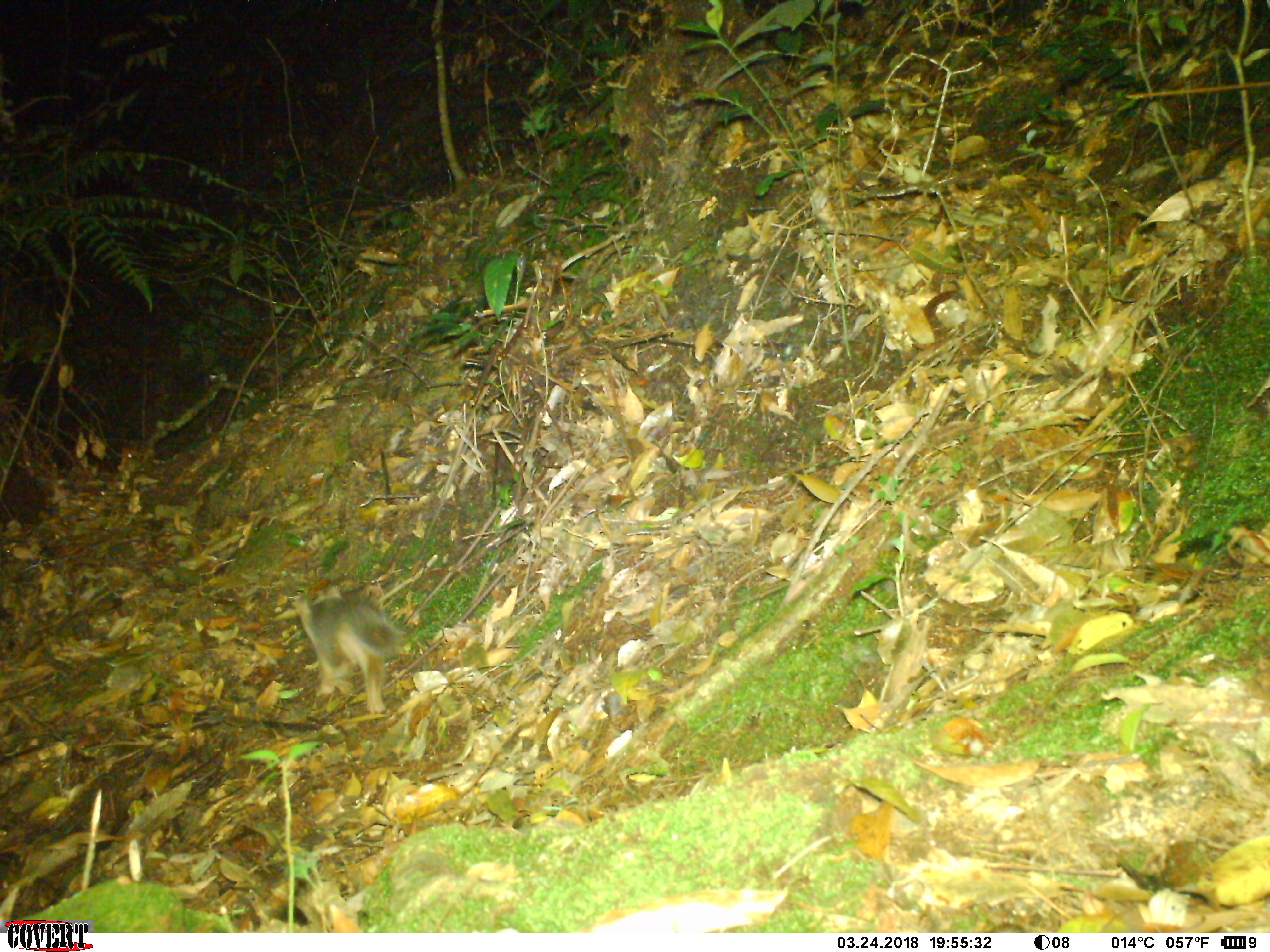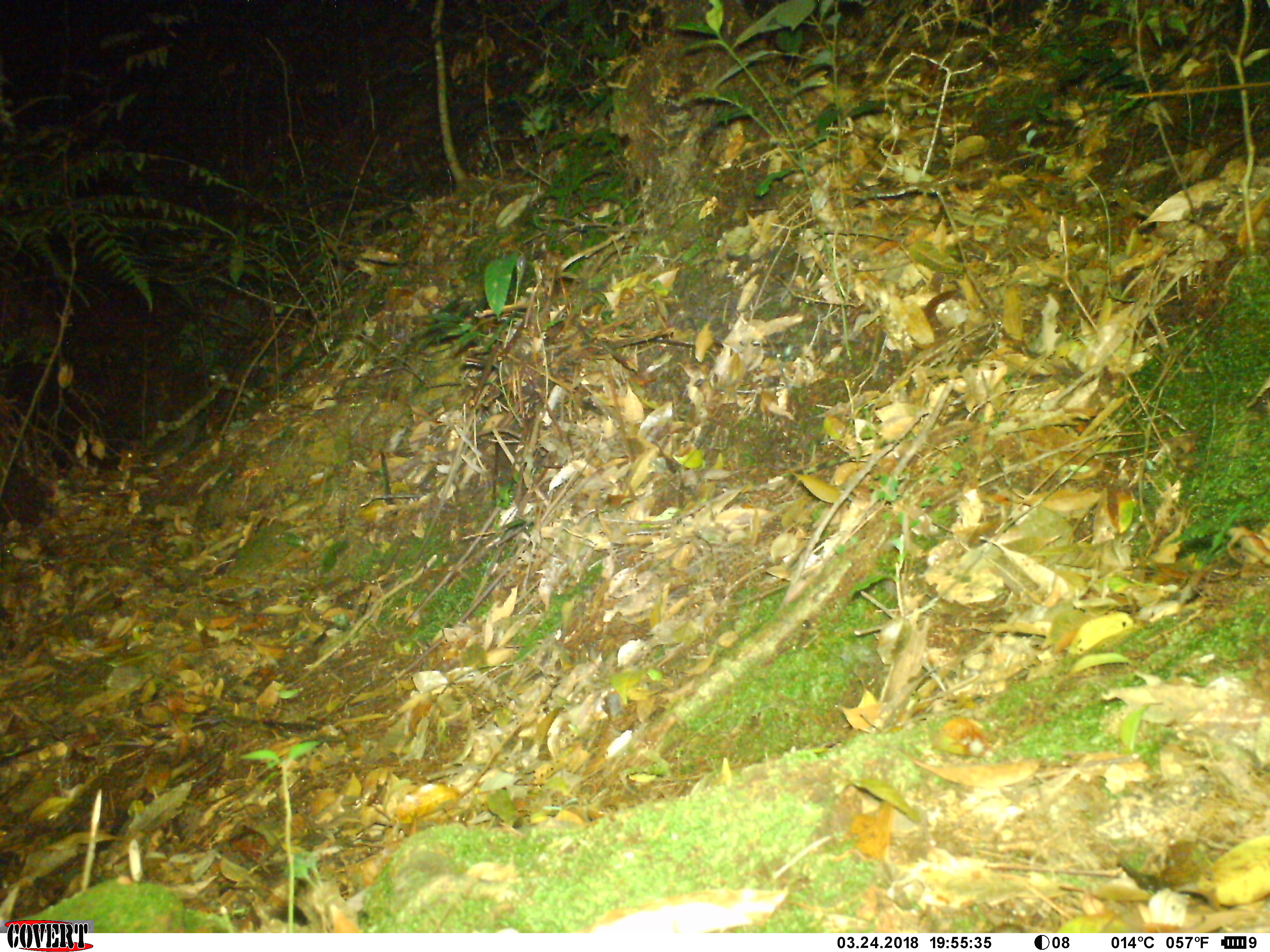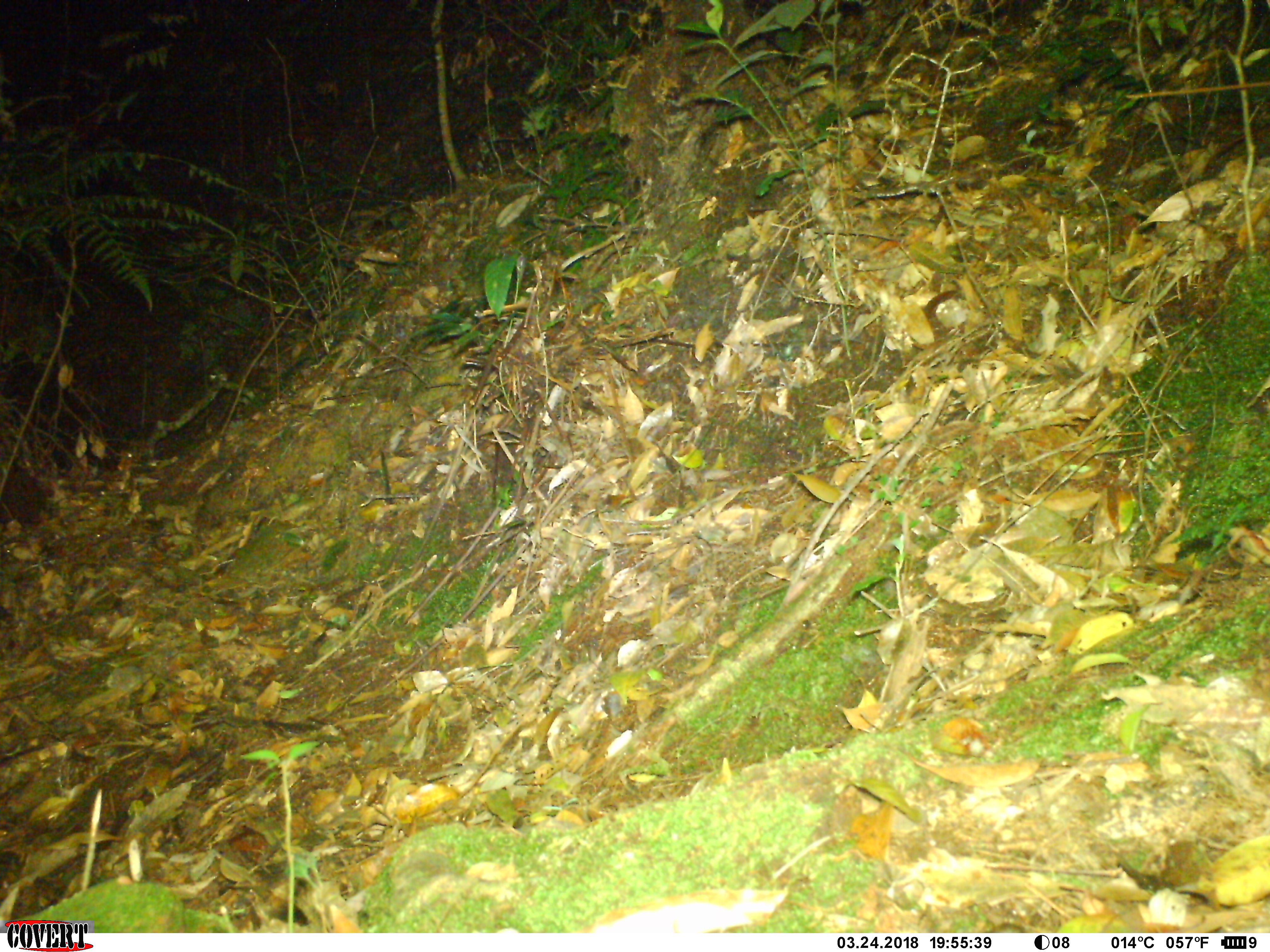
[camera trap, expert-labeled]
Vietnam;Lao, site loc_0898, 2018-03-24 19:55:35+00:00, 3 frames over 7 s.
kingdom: Animalia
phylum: Chordata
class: Mammalia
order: Carnivora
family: Mustelidae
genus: Melogale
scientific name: Melogale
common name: ferret badger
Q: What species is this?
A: Ferret badger (Melogale).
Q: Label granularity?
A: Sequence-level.